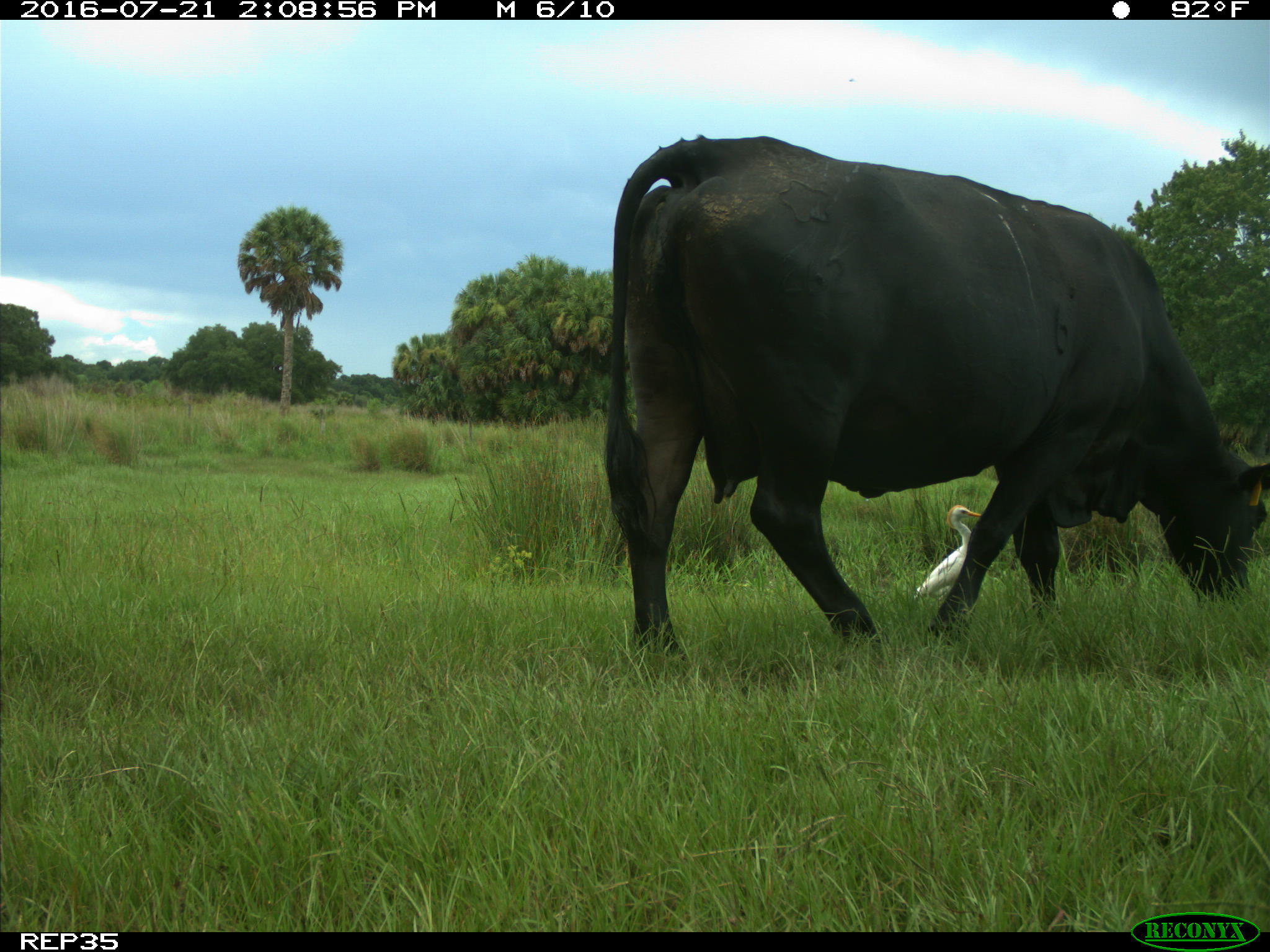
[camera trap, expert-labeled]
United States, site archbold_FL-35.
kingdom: Animalia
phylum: Chordata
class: Mammalia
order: Artiodactyla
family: Bovidae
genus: Bos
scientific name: Bos taurus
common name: domestic cow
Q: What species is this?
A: Bos taurus (domestic cow).